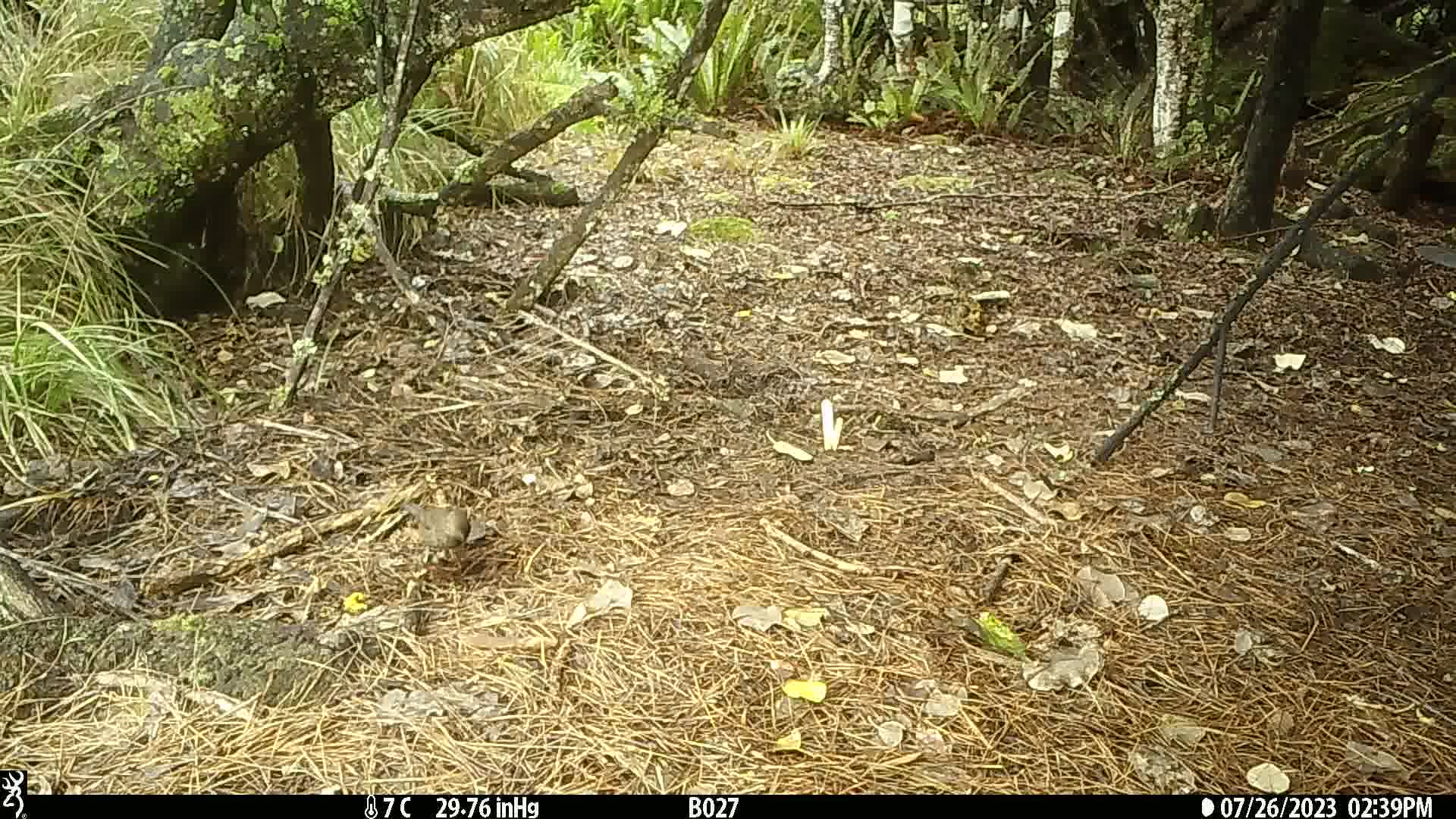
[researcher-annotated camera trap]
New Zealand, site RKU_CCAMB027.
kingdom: Animalia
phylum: Chordata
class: Aves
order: Passeriformes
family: Turdidae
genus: Turdus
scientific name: Turdus merula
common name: eurasian blackbird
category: blackbird